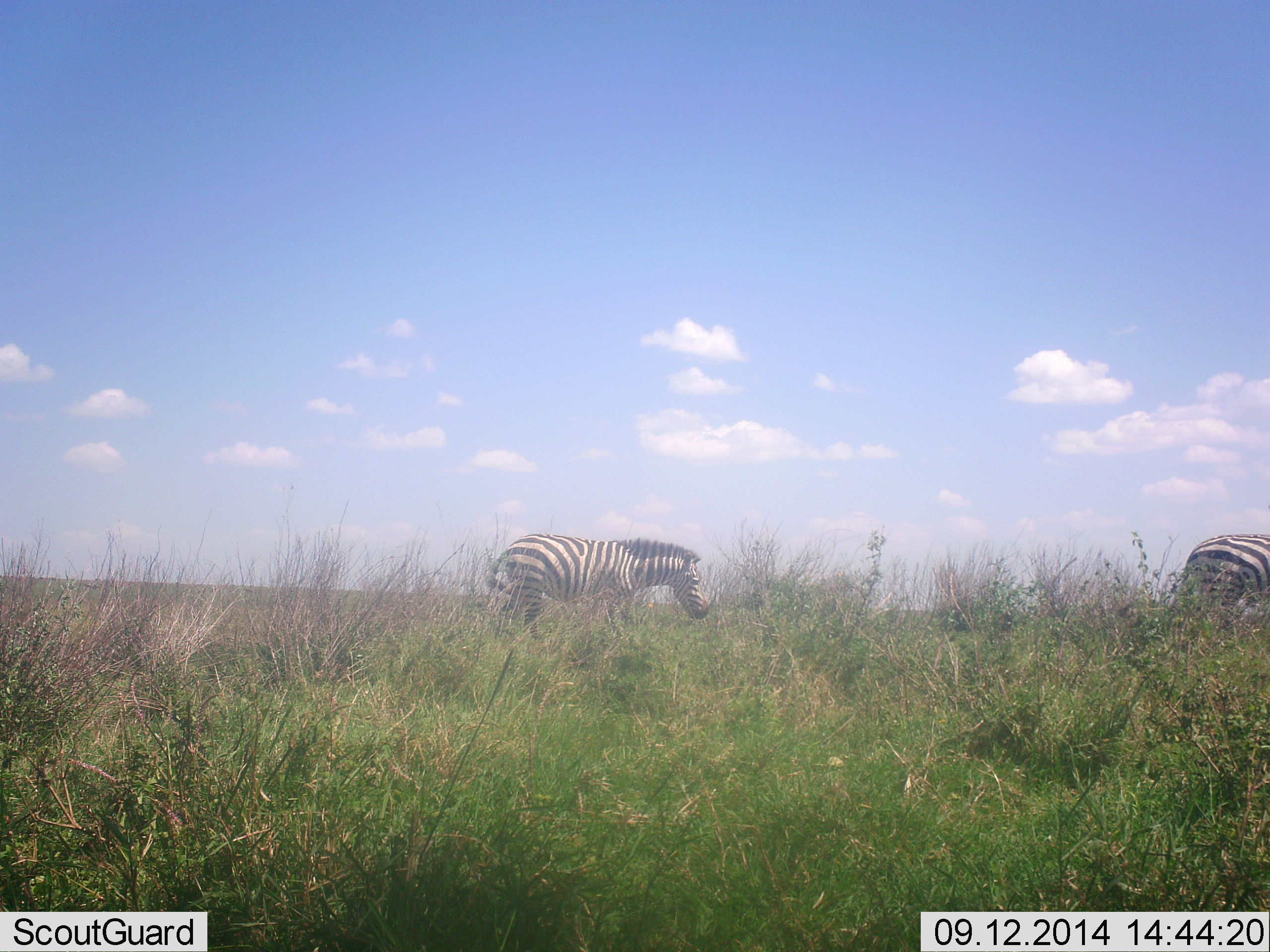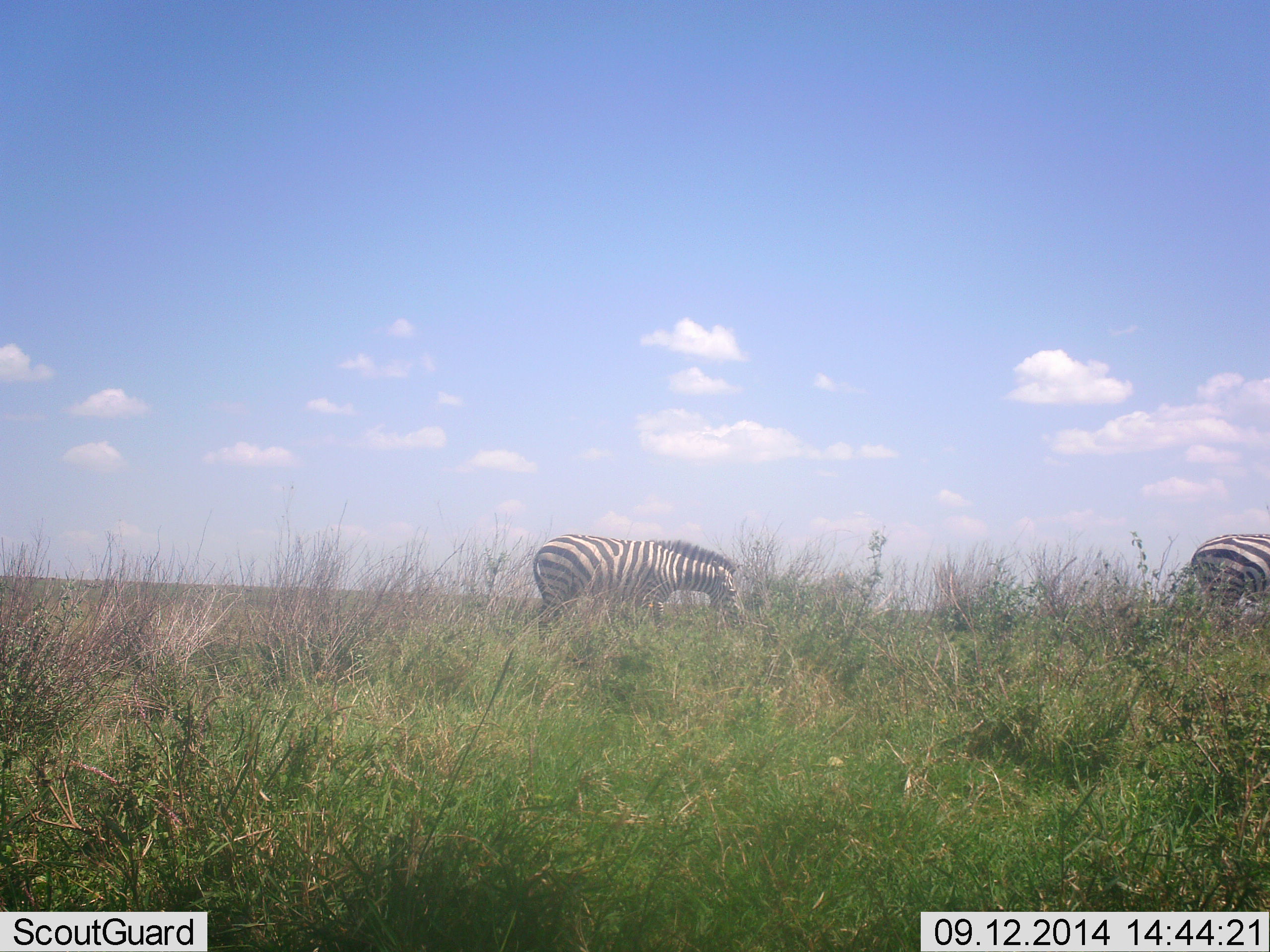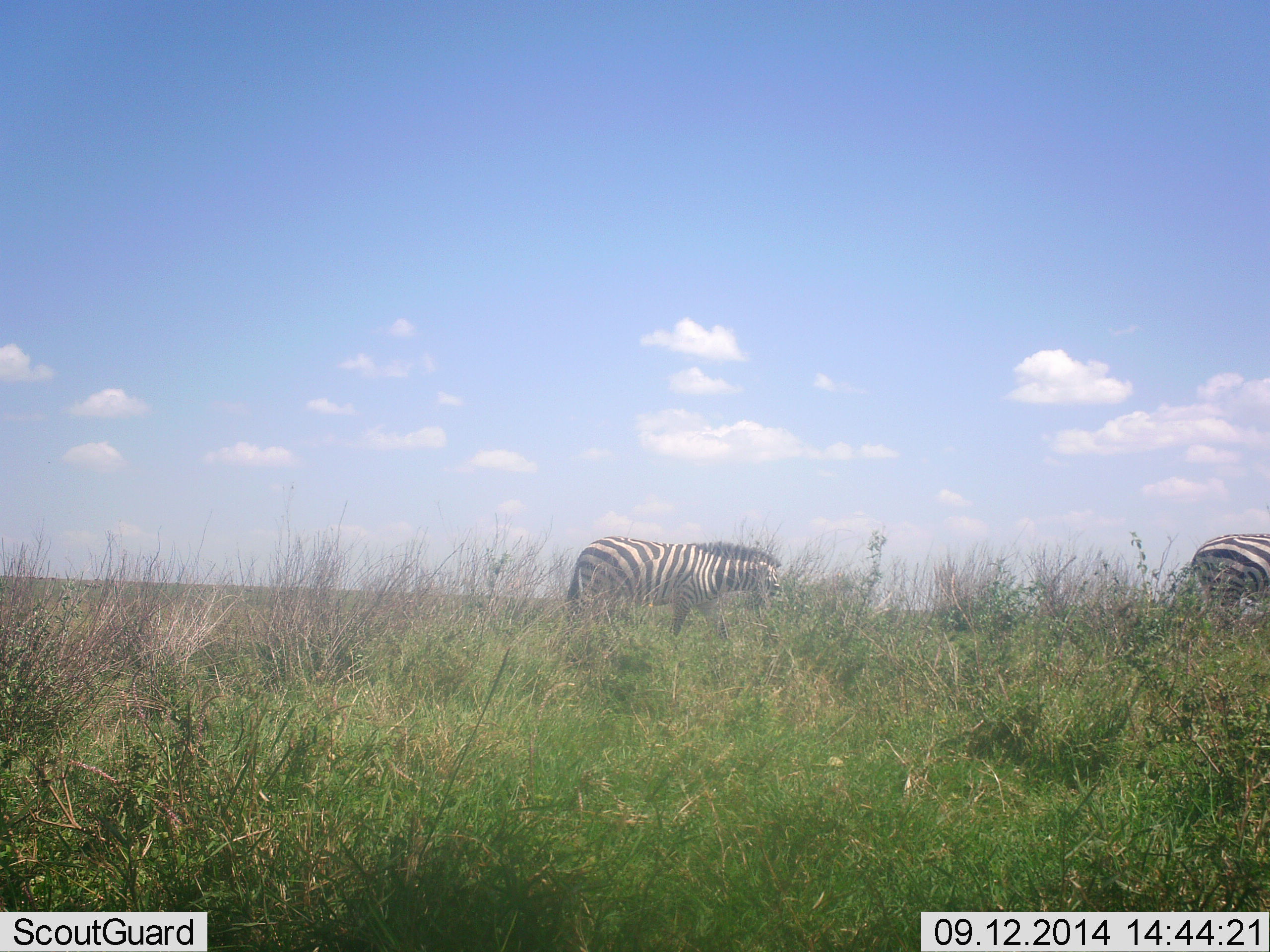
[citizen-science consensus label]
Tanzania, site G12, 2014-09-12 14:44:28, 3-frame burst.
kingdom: Animalia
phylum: Chordata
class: Mammalia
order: Perissodactyla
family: Equidae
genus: Equus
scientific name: Equus quagga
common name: plains zebra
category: zebra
Zebra (plains zebra) (Equus quagga), count 2. Behavior (volunteer vote fractions): standing 30%, resting 0%, moving 80%, interacting 0%. Young present (vote fraction): 0%. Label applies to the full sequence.